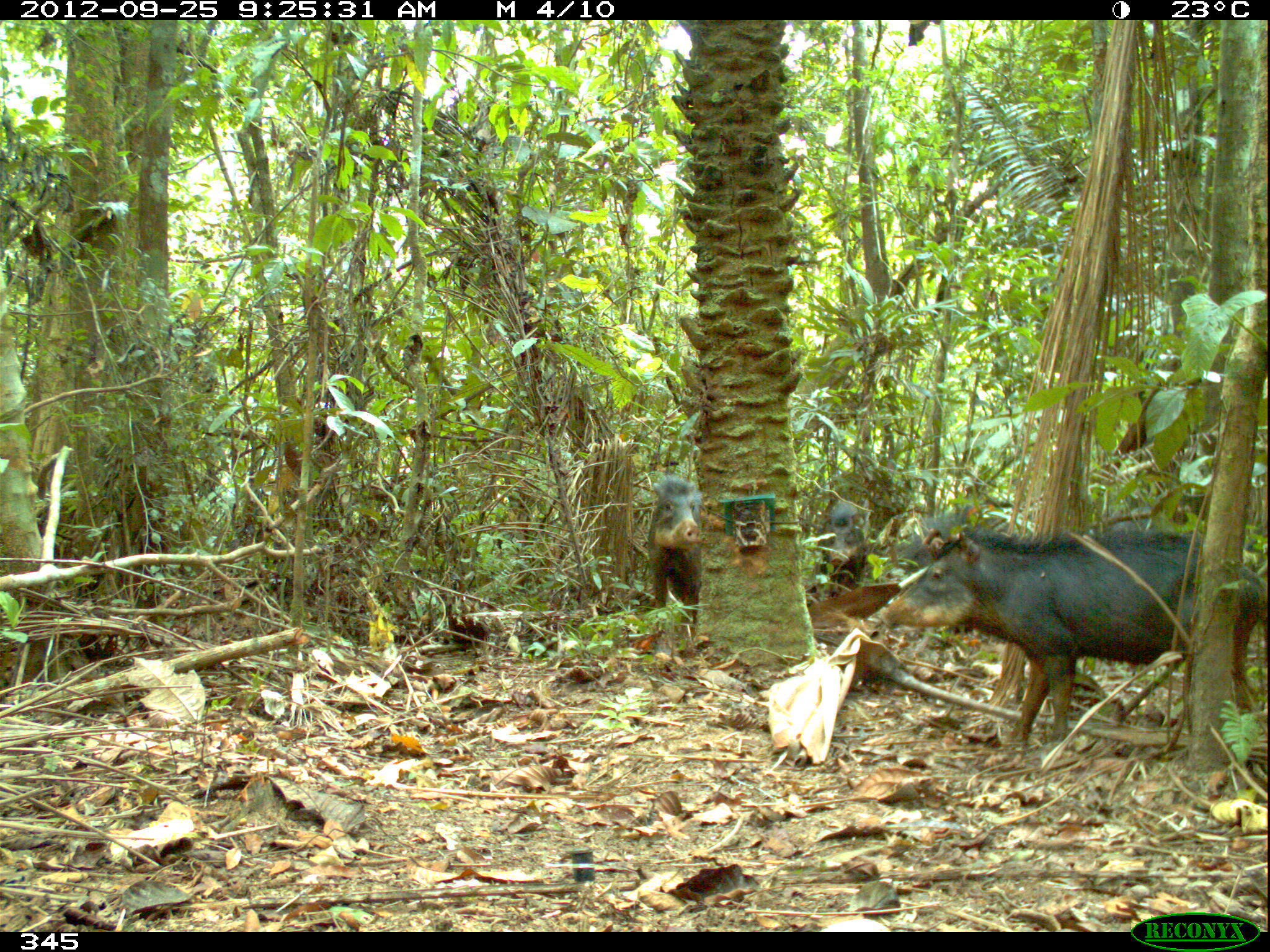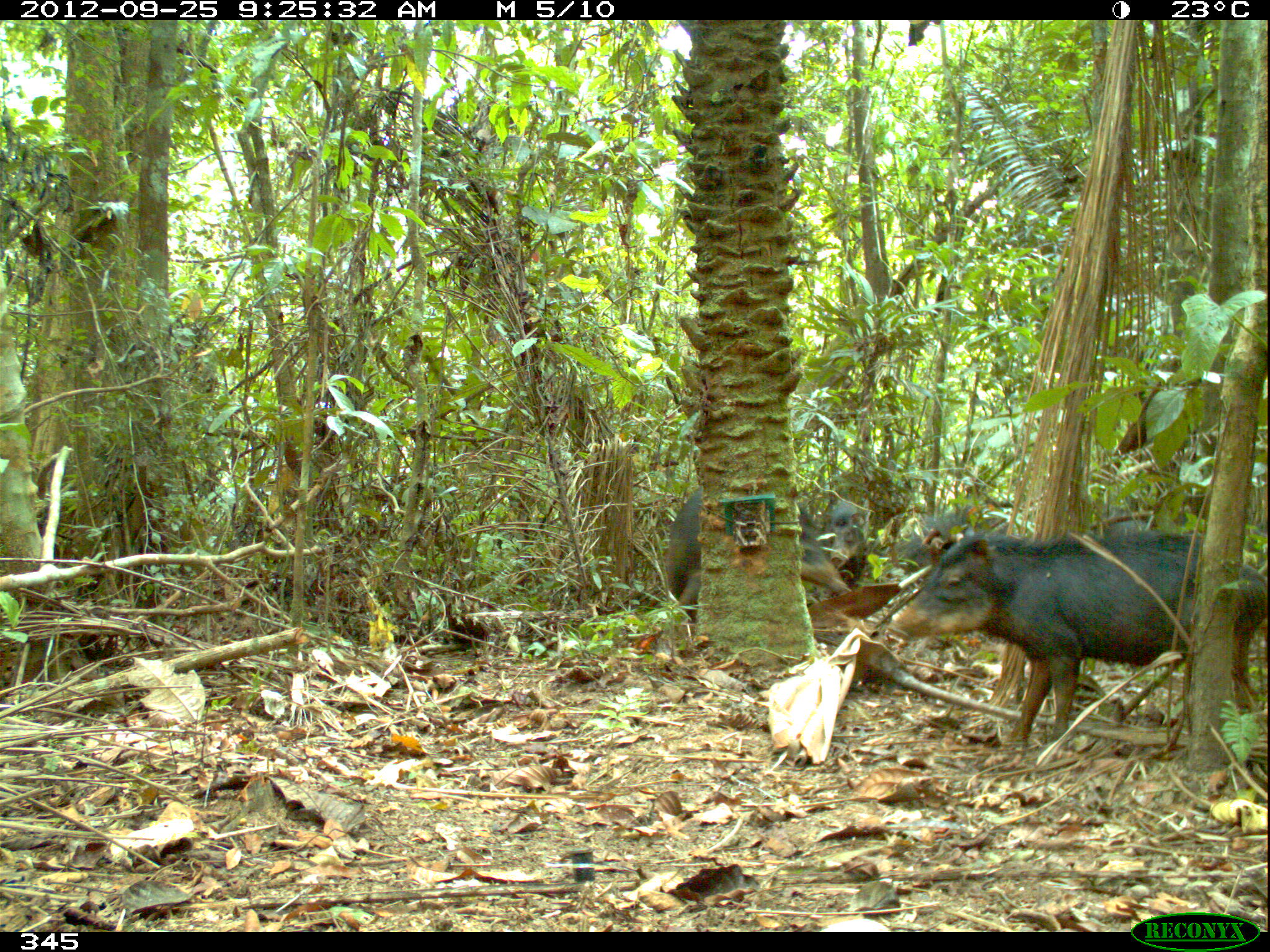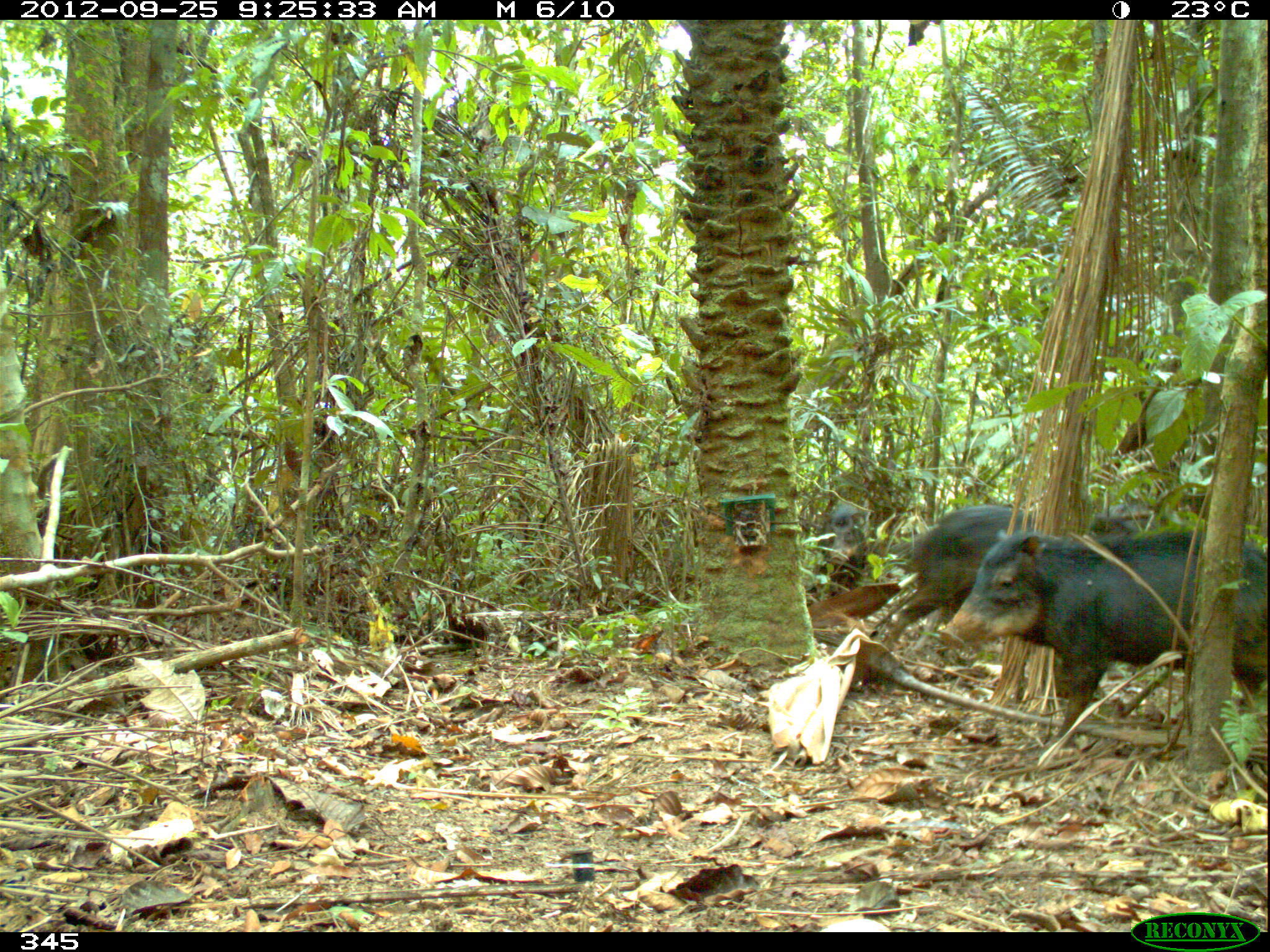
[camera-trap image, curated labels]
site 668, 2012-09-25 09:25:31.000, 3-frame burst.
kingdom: Animalia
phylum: Chordata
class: Mammalia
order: Artiodactyla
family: Tayassuidae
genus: Tayassu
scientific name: Tayassu pecari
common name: white-lipped peccary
Tayassu pecari (white-lipped peccary).